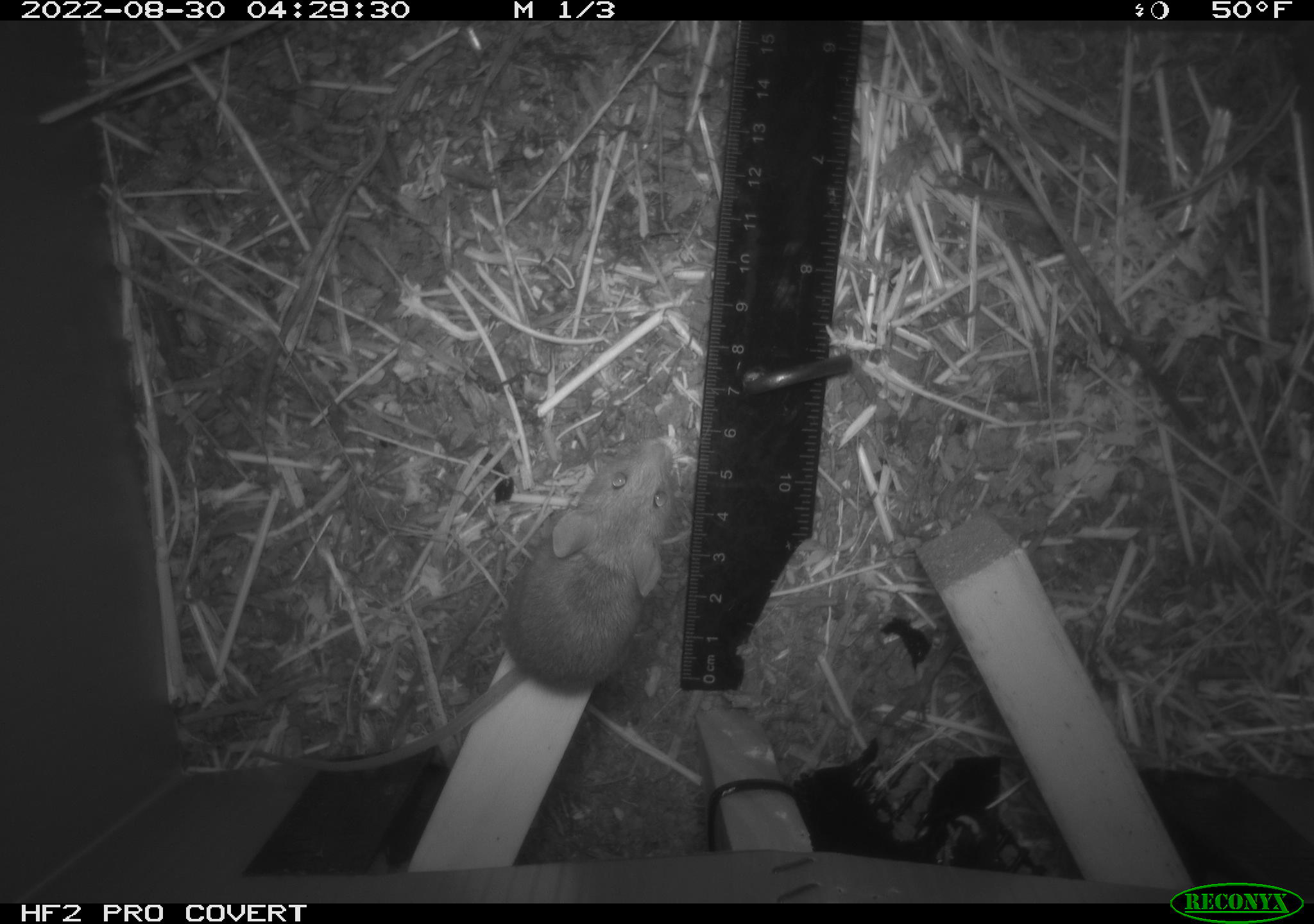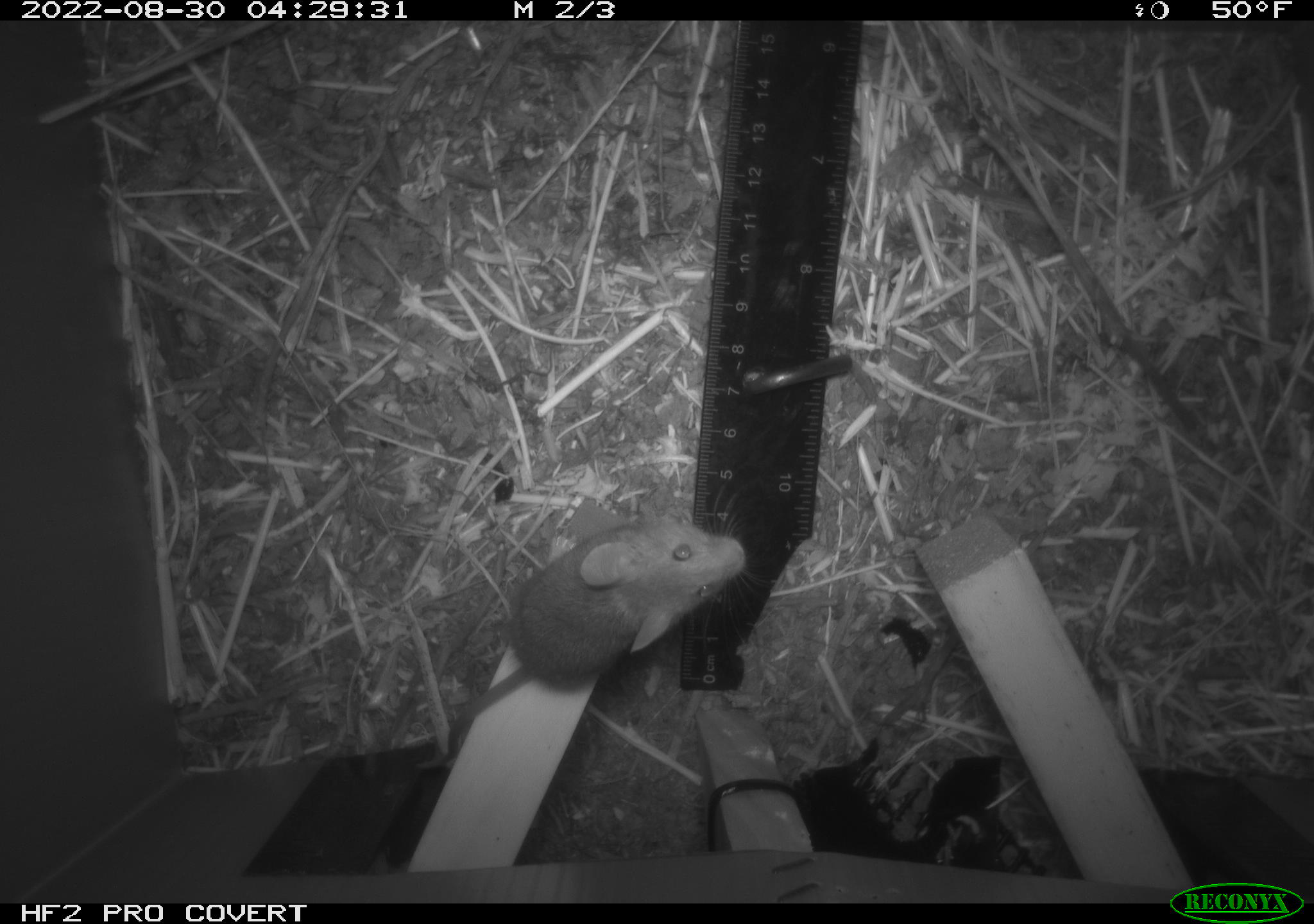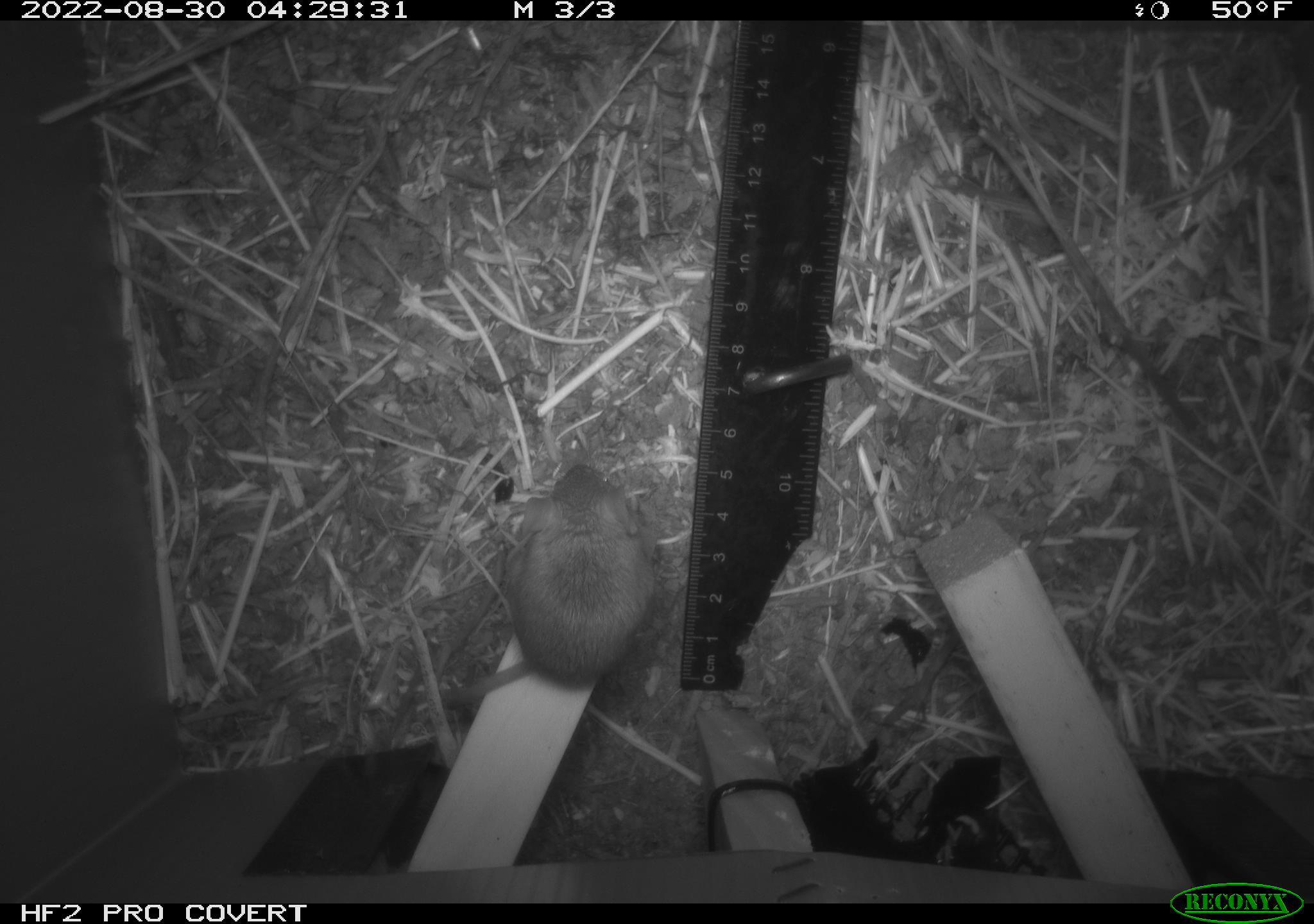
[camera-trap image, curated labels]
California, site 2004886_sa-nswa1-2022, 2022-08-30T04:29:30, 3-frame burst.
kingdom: Animalia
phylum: Chordata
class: Mammalia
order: Rodentia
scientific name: Rodentia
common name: rodent